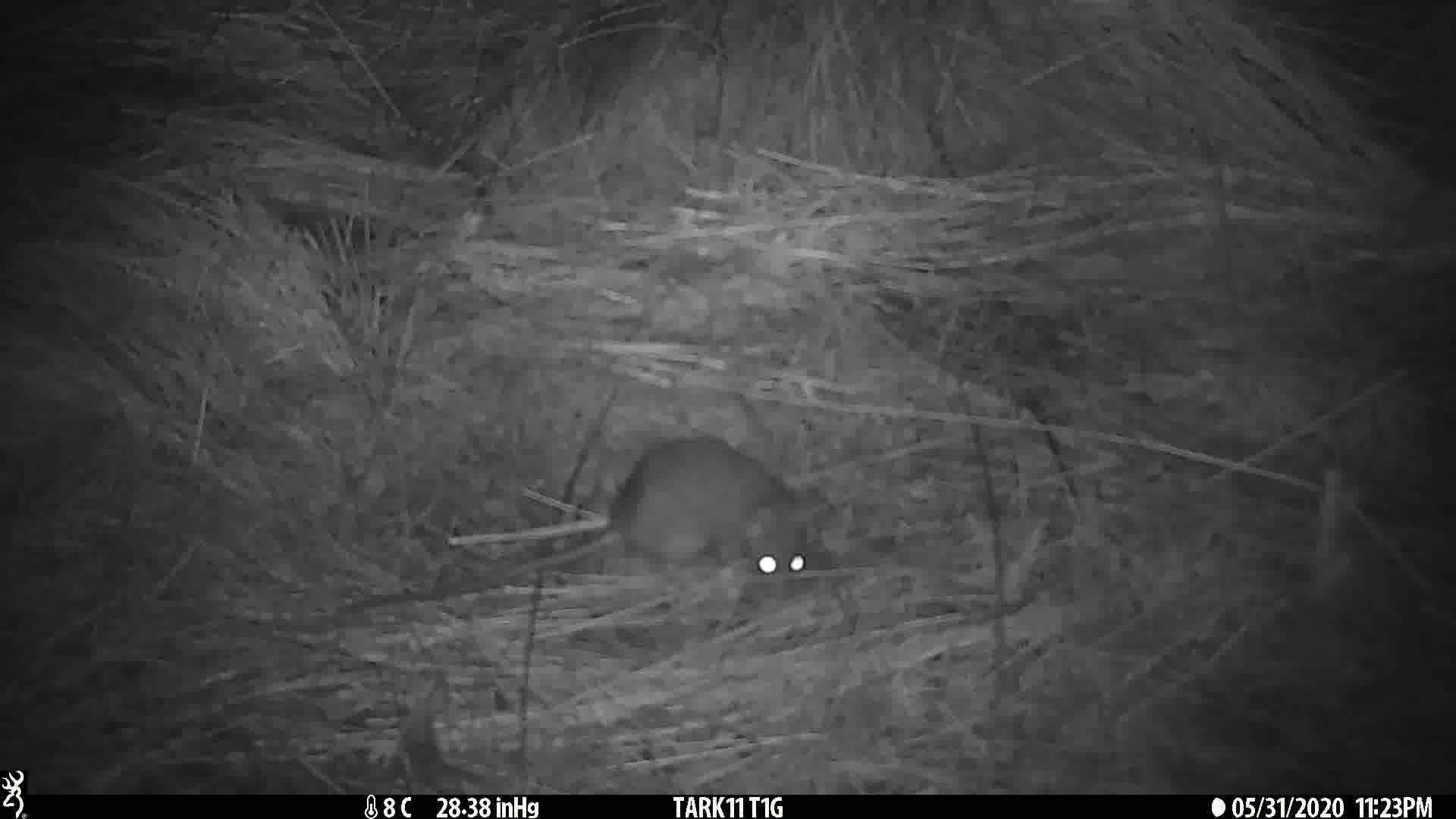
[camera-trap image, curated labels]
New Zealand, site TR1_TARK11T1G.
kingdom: Animalia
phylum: Chordata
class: Mammalia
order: Rodentia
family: Muridae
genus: Rattus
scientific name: Rattus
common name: rat